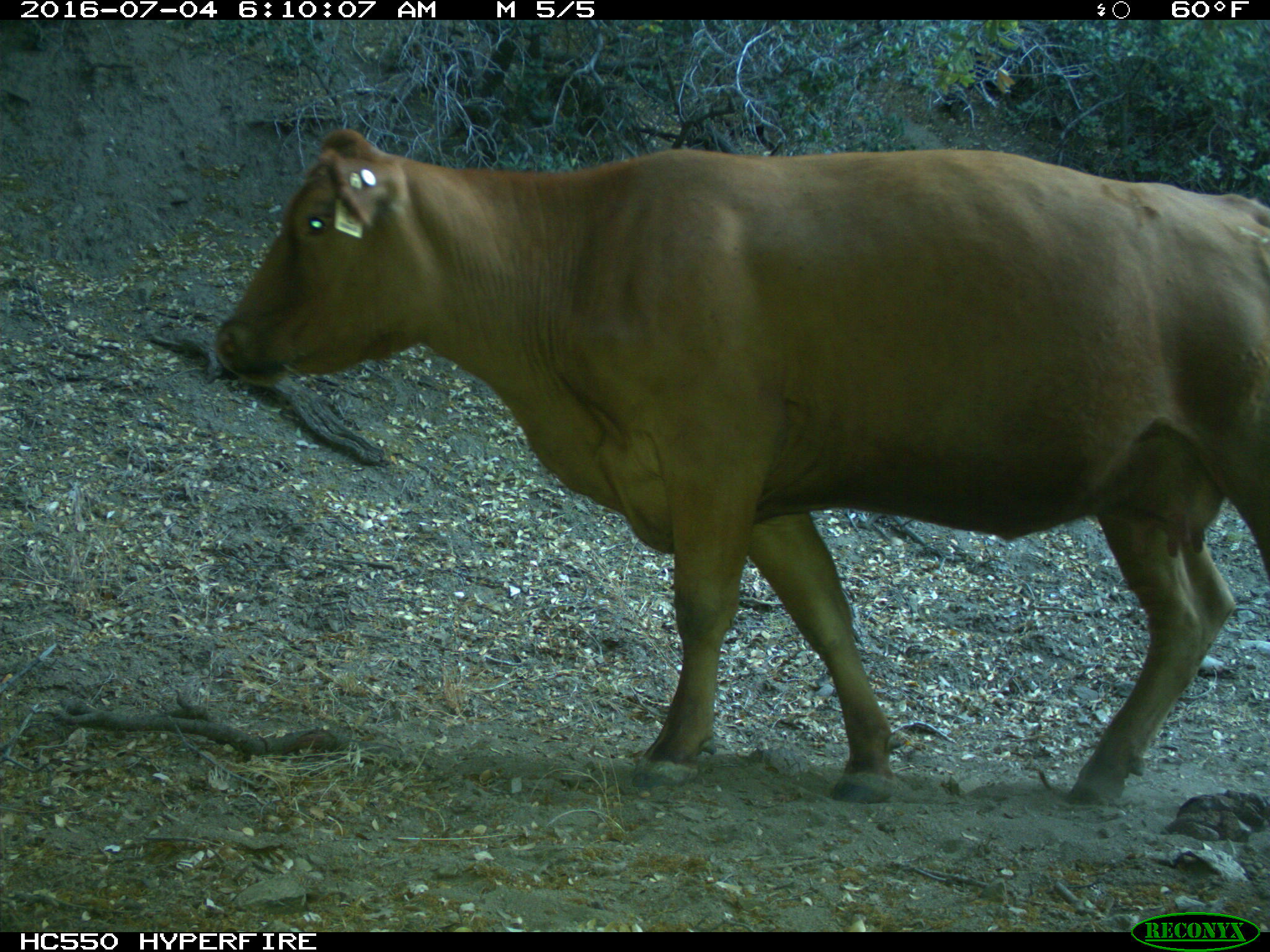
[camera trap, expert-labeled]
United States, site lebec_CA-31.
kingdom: Animalia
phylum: Chordata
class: Mammalia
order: Artiodactyla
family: Bovidae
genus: Bos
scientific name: Bos taurus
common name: domestic cow